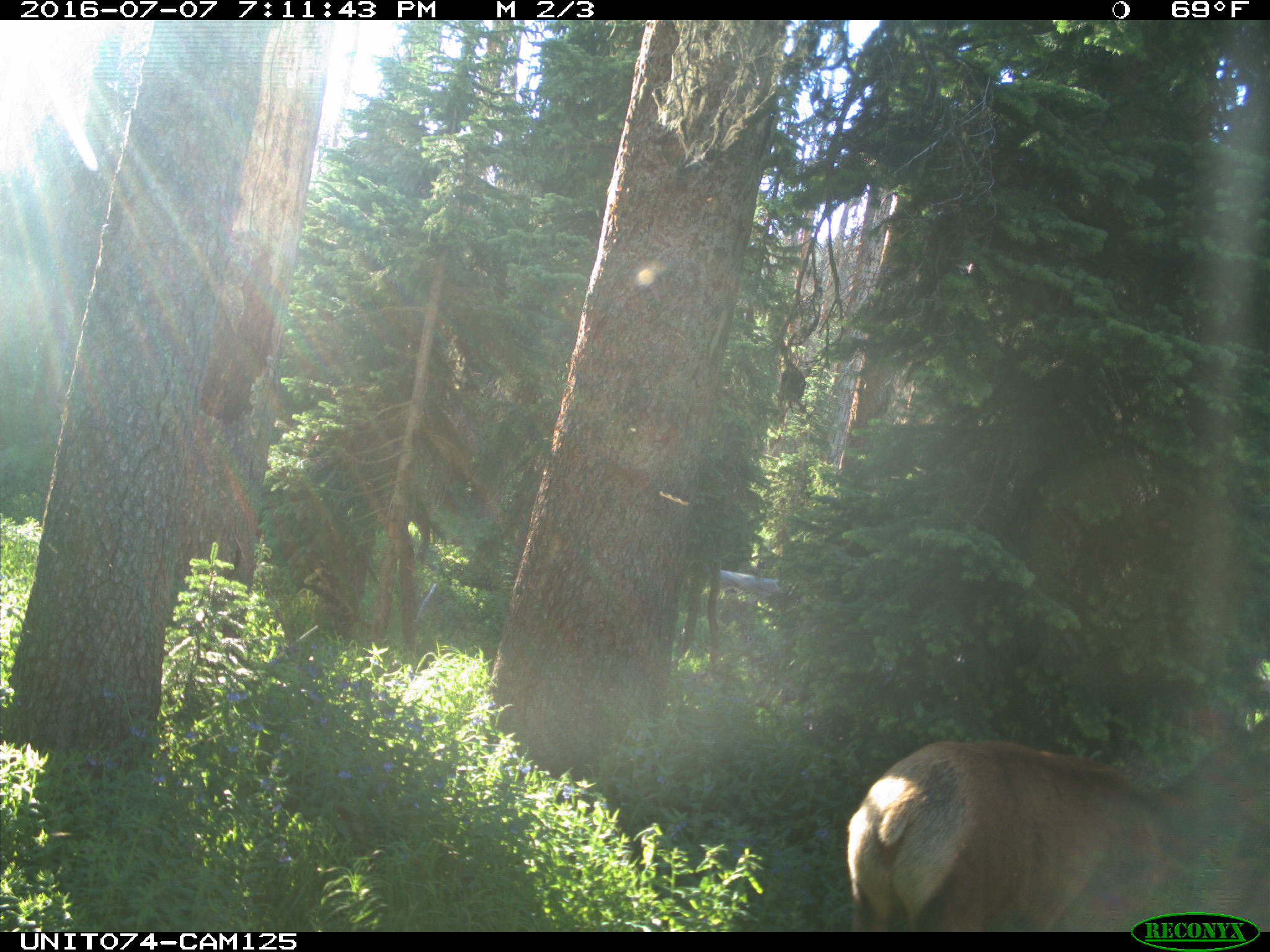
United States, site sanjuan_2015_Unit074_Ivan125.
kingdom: Animalia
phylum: Chordata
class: Mammalia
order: Artiodactyla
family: Cervidae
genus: Cervus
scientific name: Cervus elaphus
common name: red deer